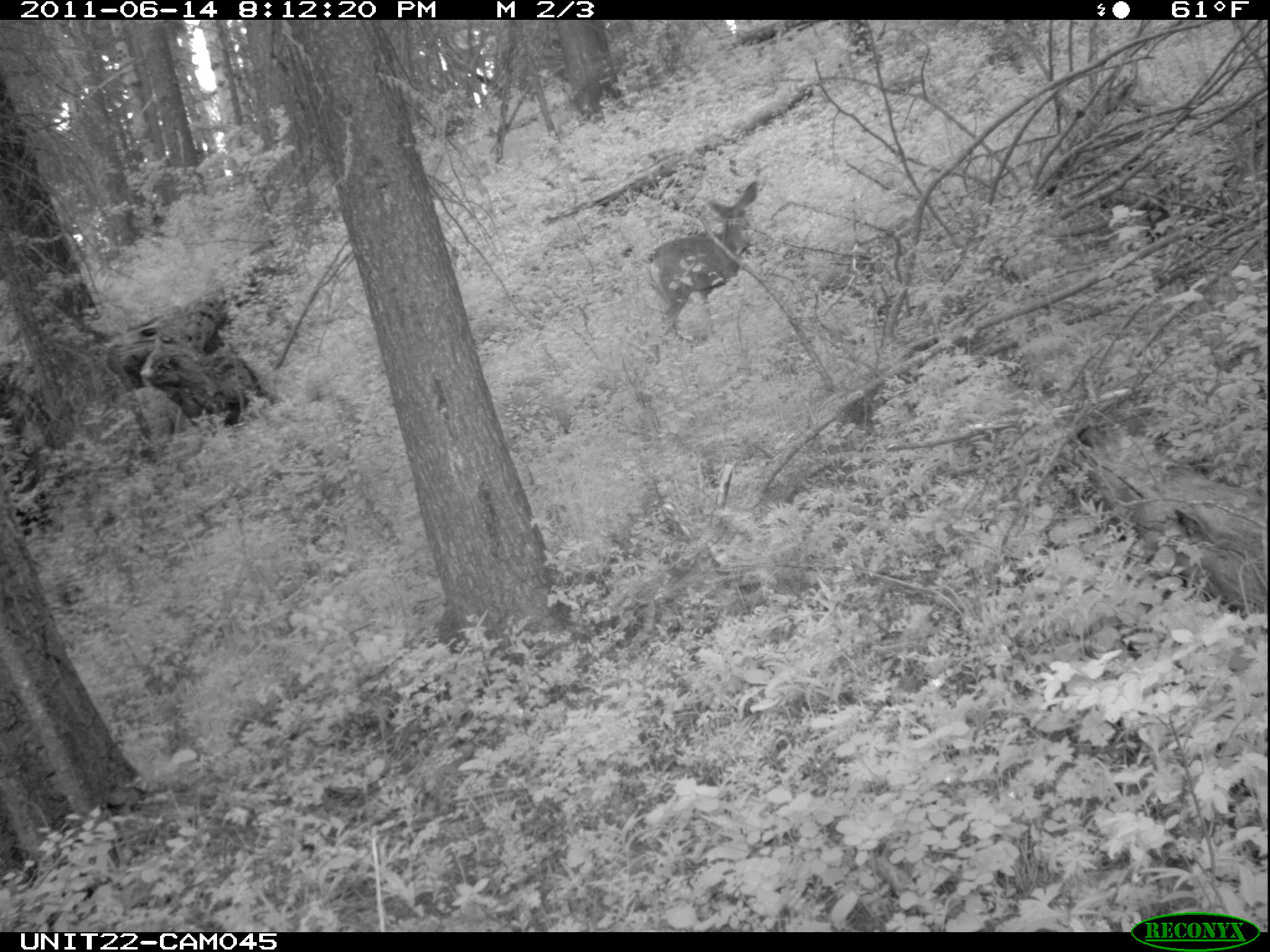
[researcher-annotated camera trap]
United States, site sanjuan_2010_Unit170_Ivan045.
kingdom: Animalia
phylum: Chordata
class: Mammalia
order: Artiodactyla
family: Cervidae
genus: Odocoileus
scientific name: Odocoileus hemionus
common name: mule deer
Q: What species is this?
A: Odocoileus hemionus (mule deer).